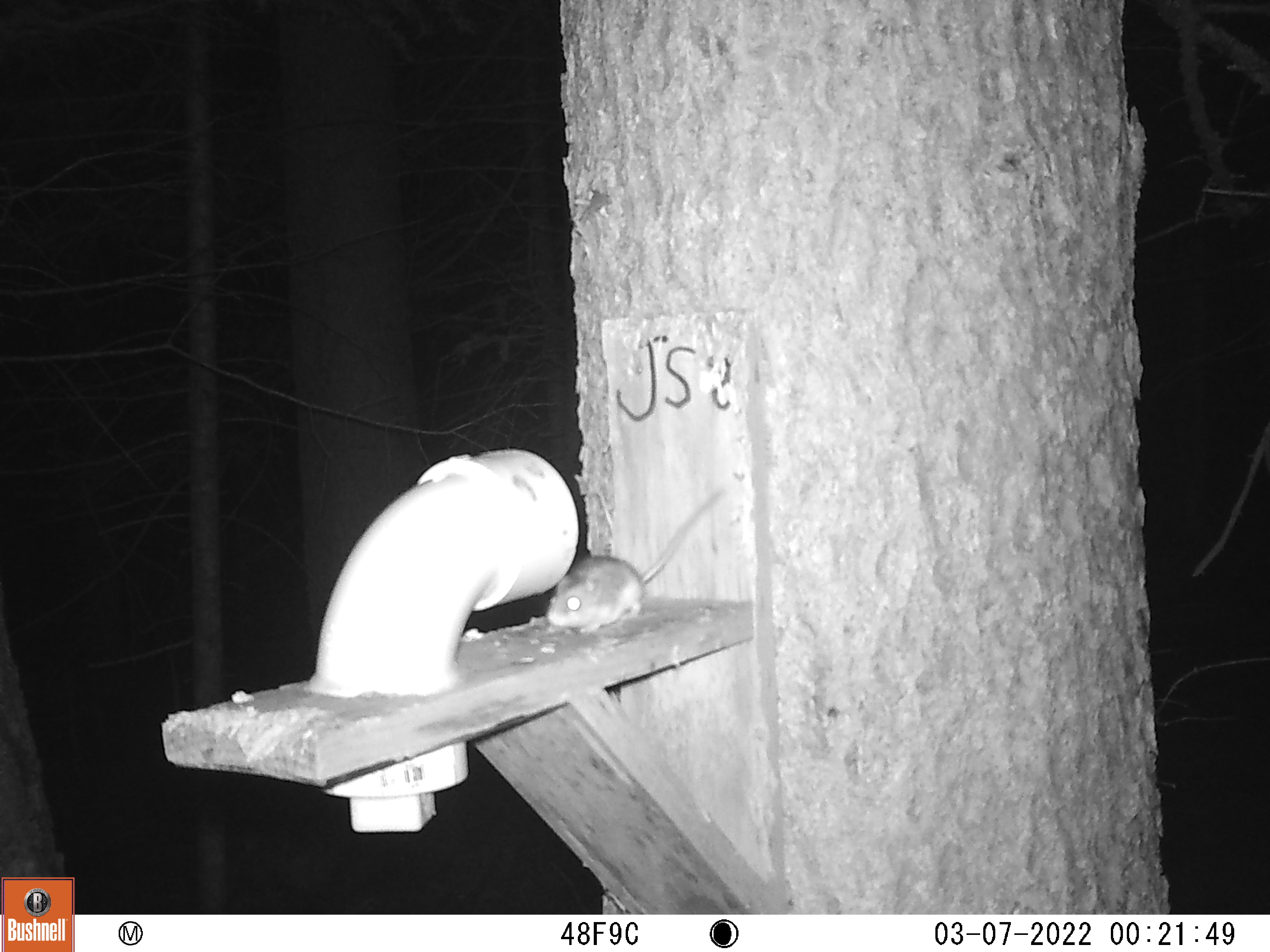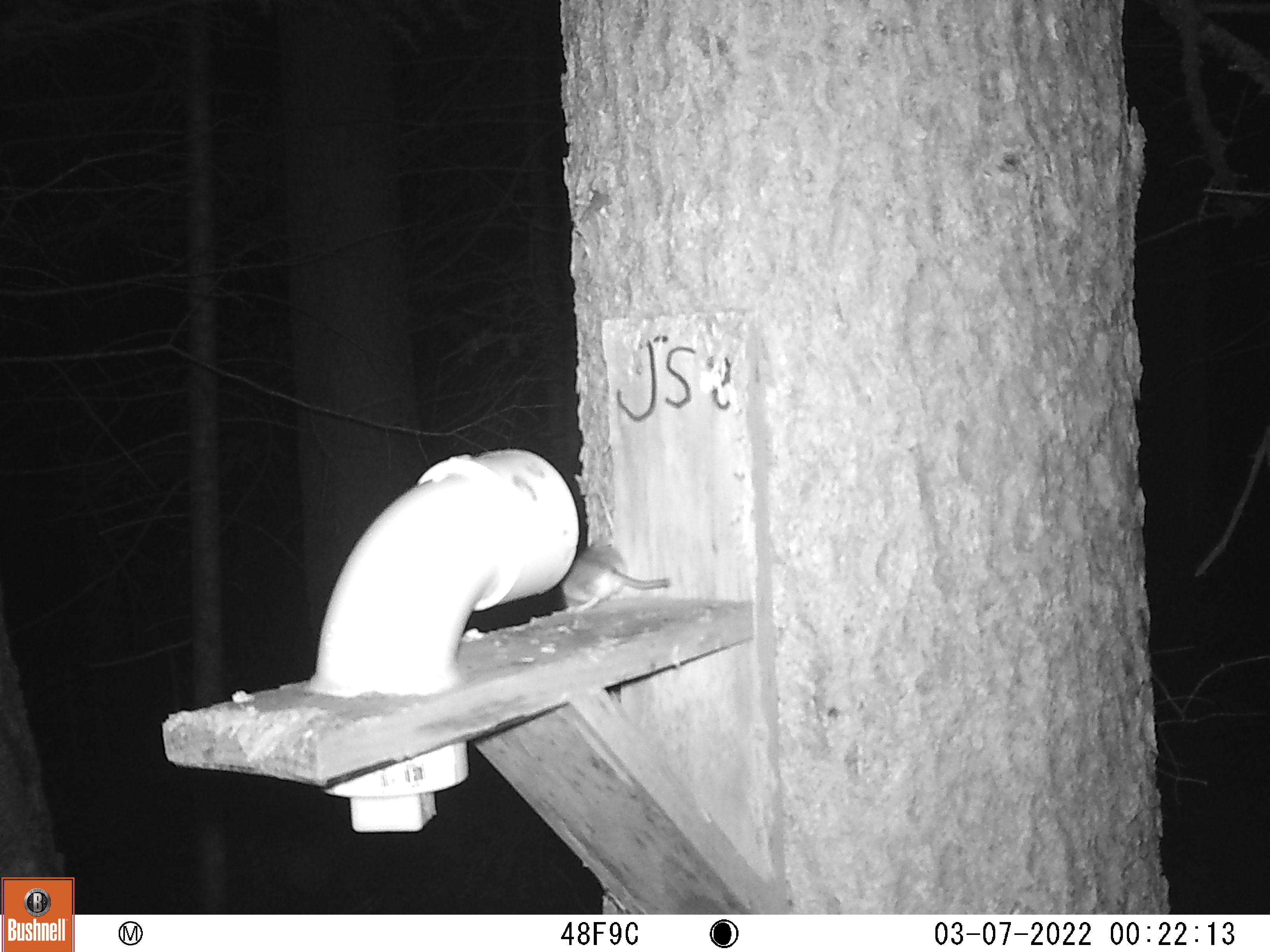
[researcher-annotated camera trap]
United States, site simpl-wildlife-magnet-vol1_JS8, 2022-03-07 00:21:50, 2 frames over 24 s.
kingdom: Animalia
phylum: Chordata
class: Mammalia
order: Rodentia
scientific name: Rodentia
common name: mouse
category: mouse sp.